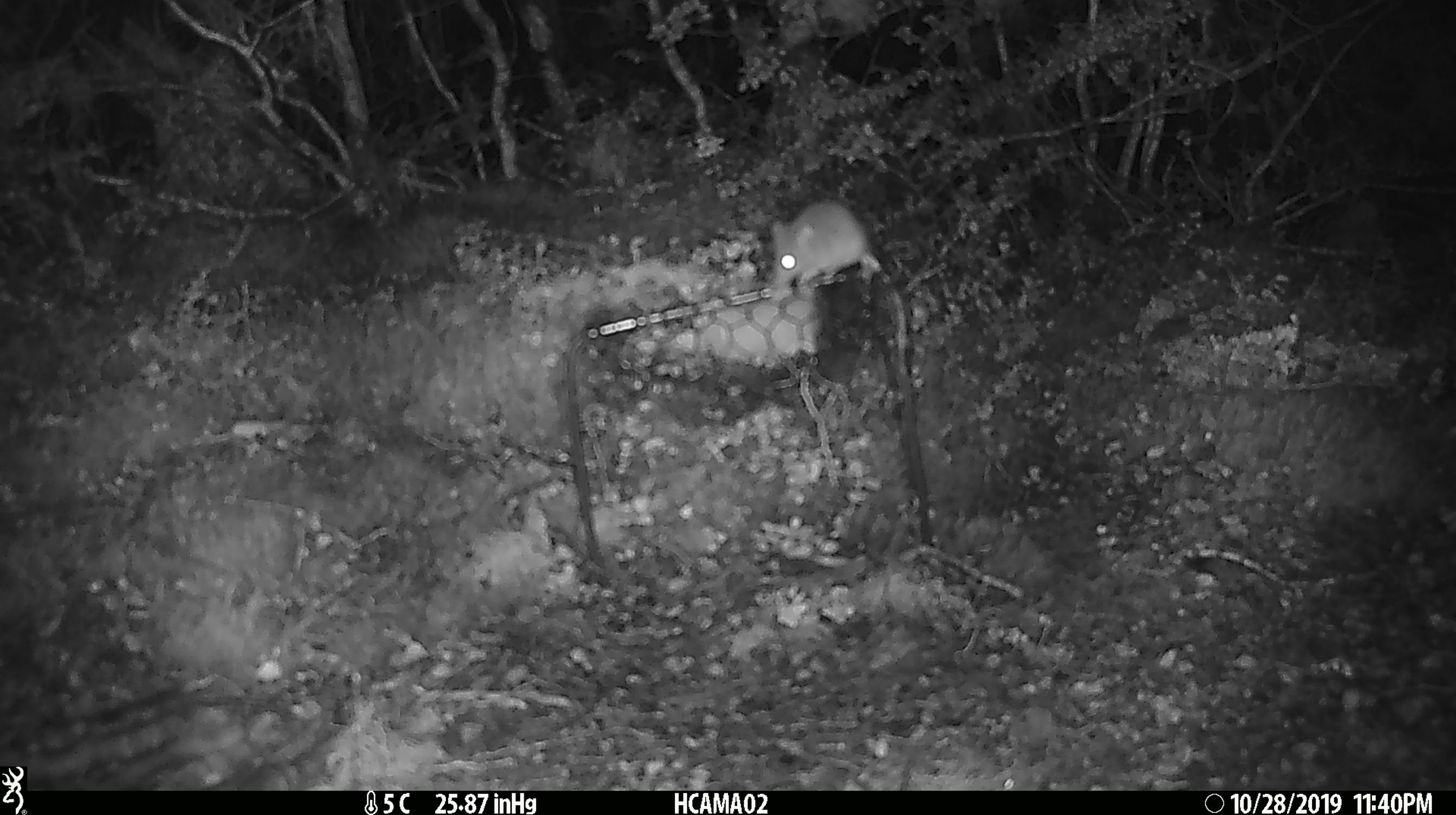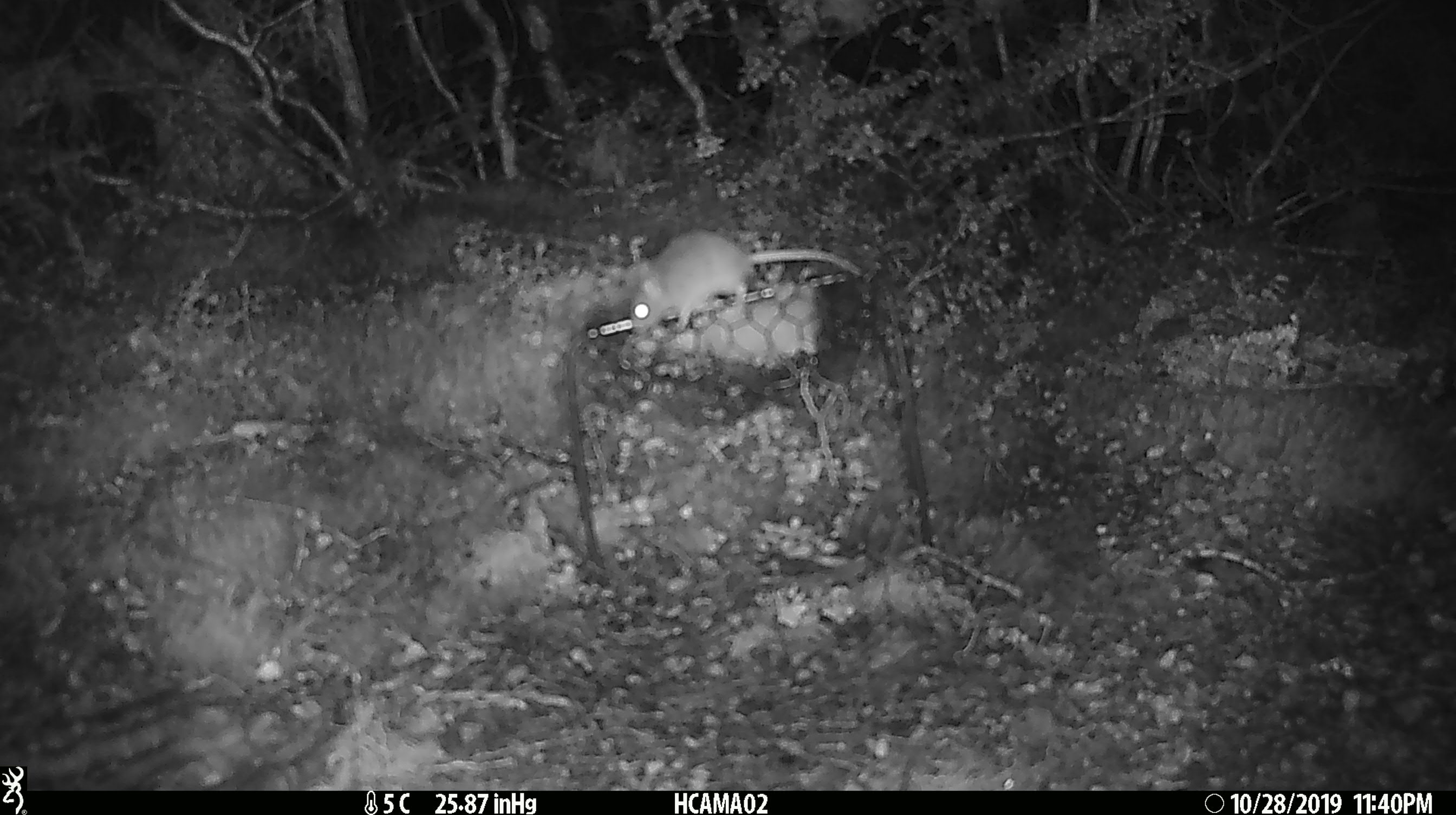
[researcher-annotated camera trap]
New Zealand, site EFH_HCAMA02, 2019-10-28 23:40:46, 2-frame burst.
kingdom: Animalia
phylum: Chordata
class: Mammalia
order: Rodentia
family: Muridae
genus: Mus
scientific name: Mus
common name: mouse